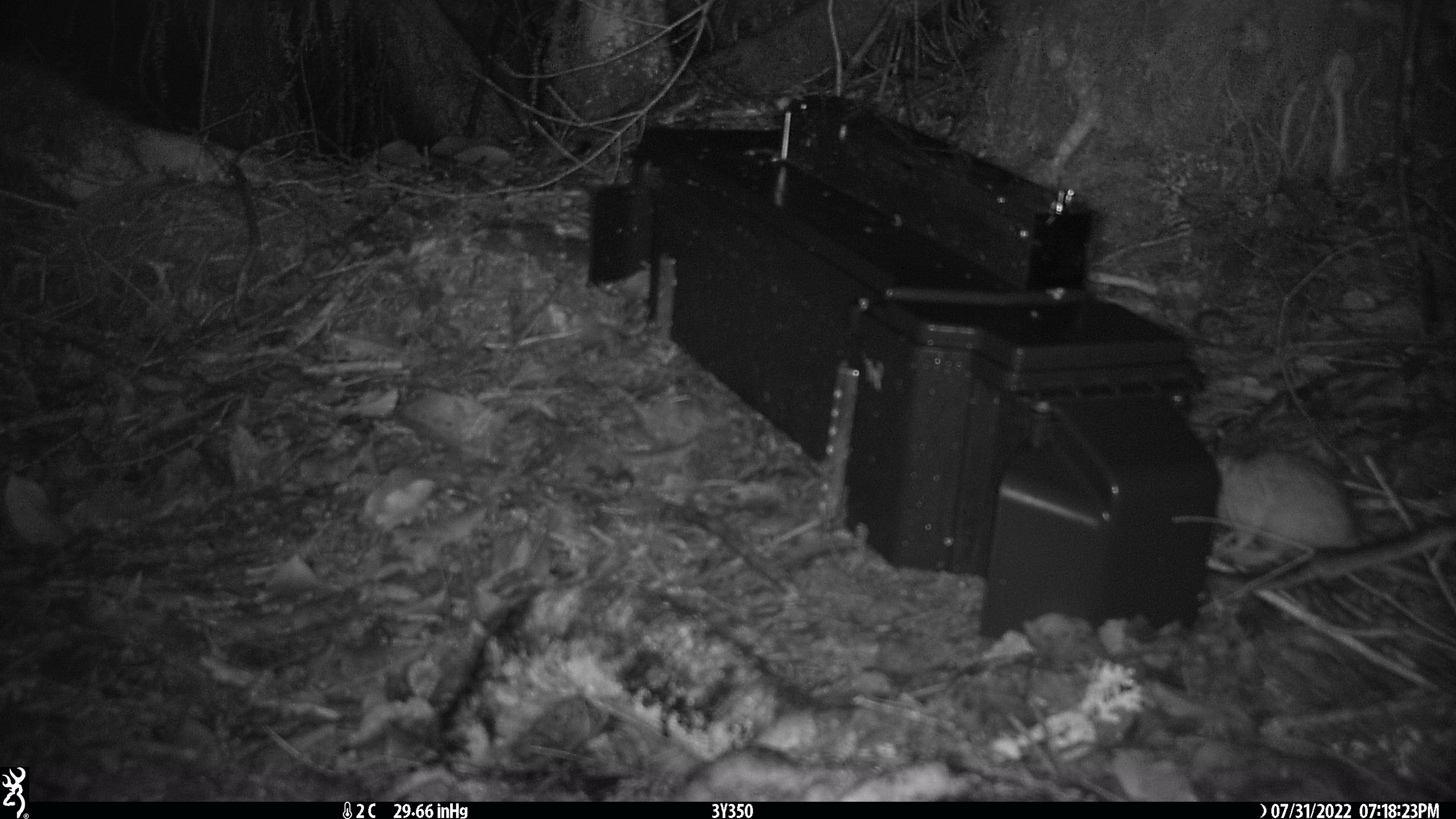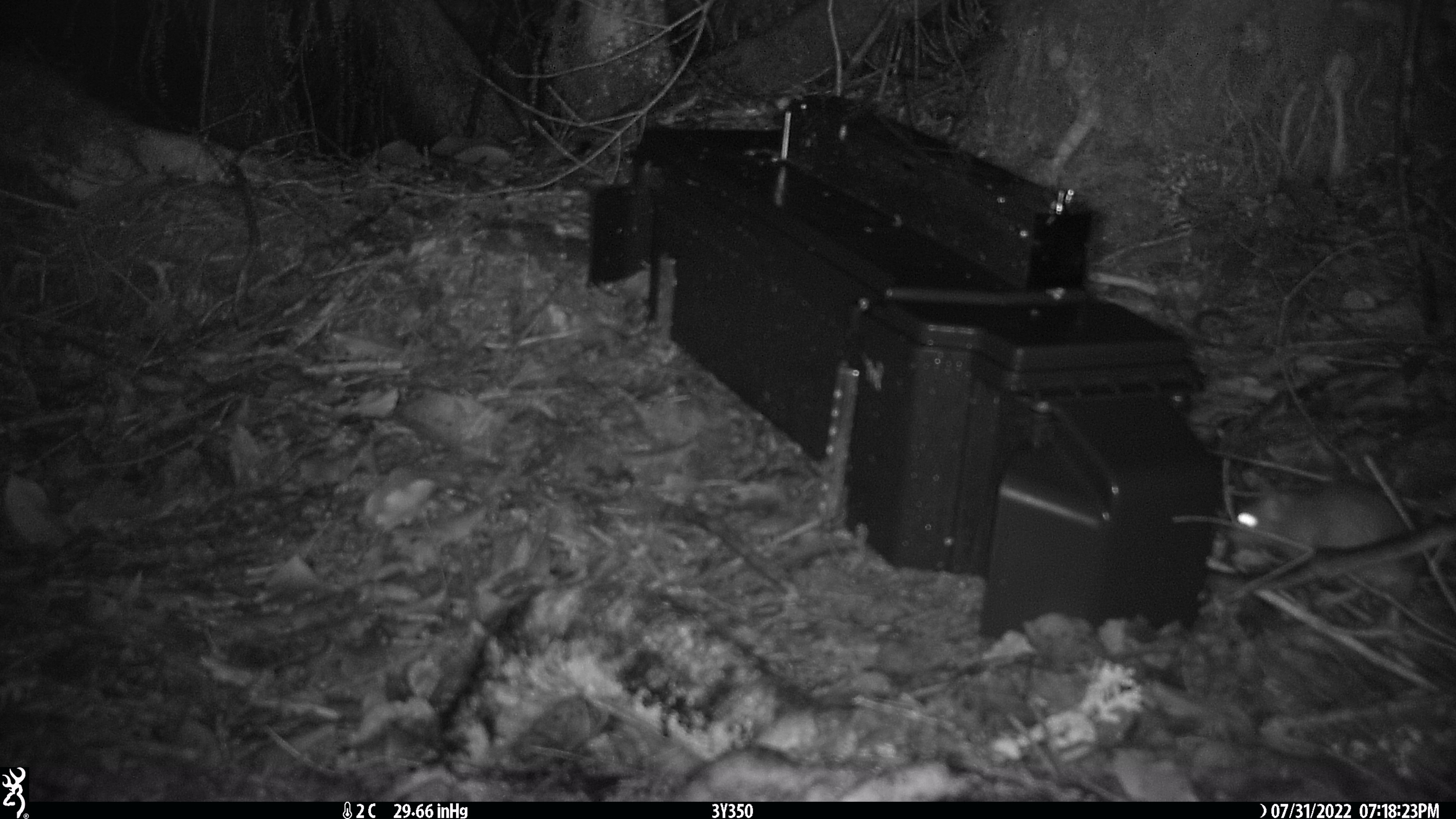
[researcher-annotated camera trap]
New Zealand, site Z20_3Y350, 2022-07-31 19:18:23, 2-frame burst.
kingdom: Animalia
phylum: Chordata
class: Mammalia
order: Rodentia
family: Muridae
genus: Rattus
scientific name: Rattus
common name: rat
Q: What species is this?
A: Rat (Rattus).